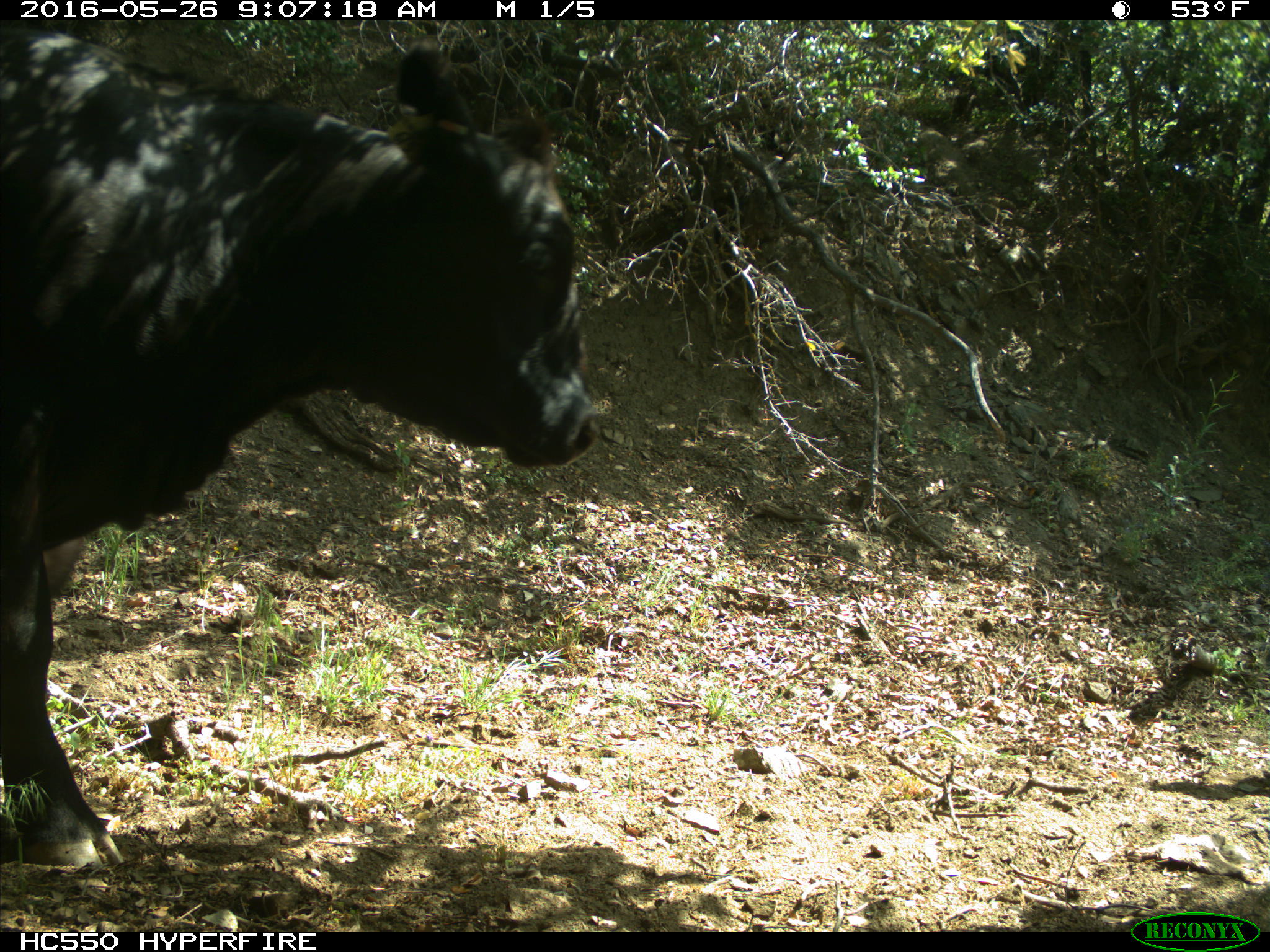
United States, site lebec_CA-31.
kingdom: Animalia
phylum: Chordata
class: Mammalia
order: Artiodactyla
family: Bovidae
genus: Bos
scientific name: Bos taurus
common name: domestic cow